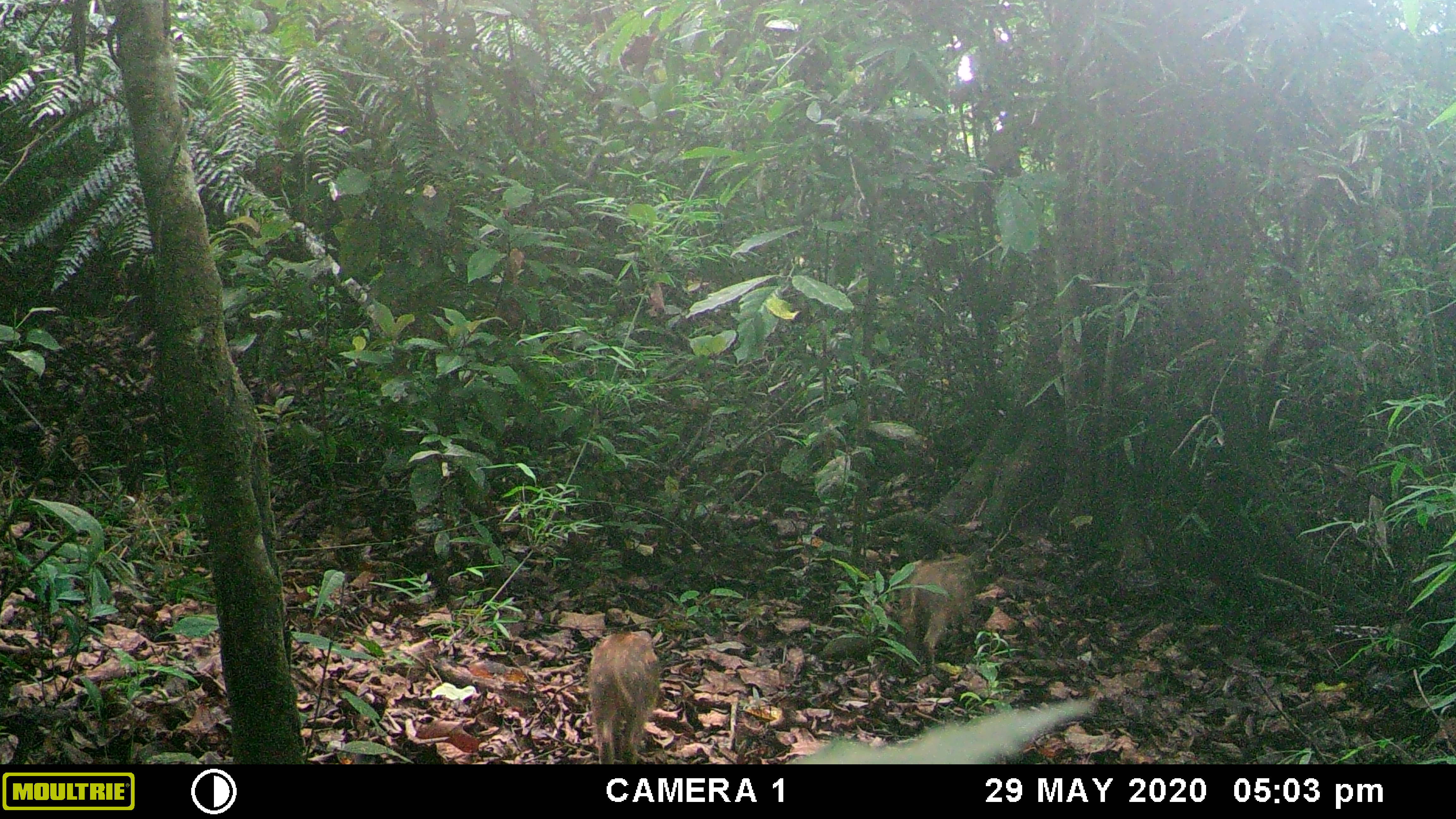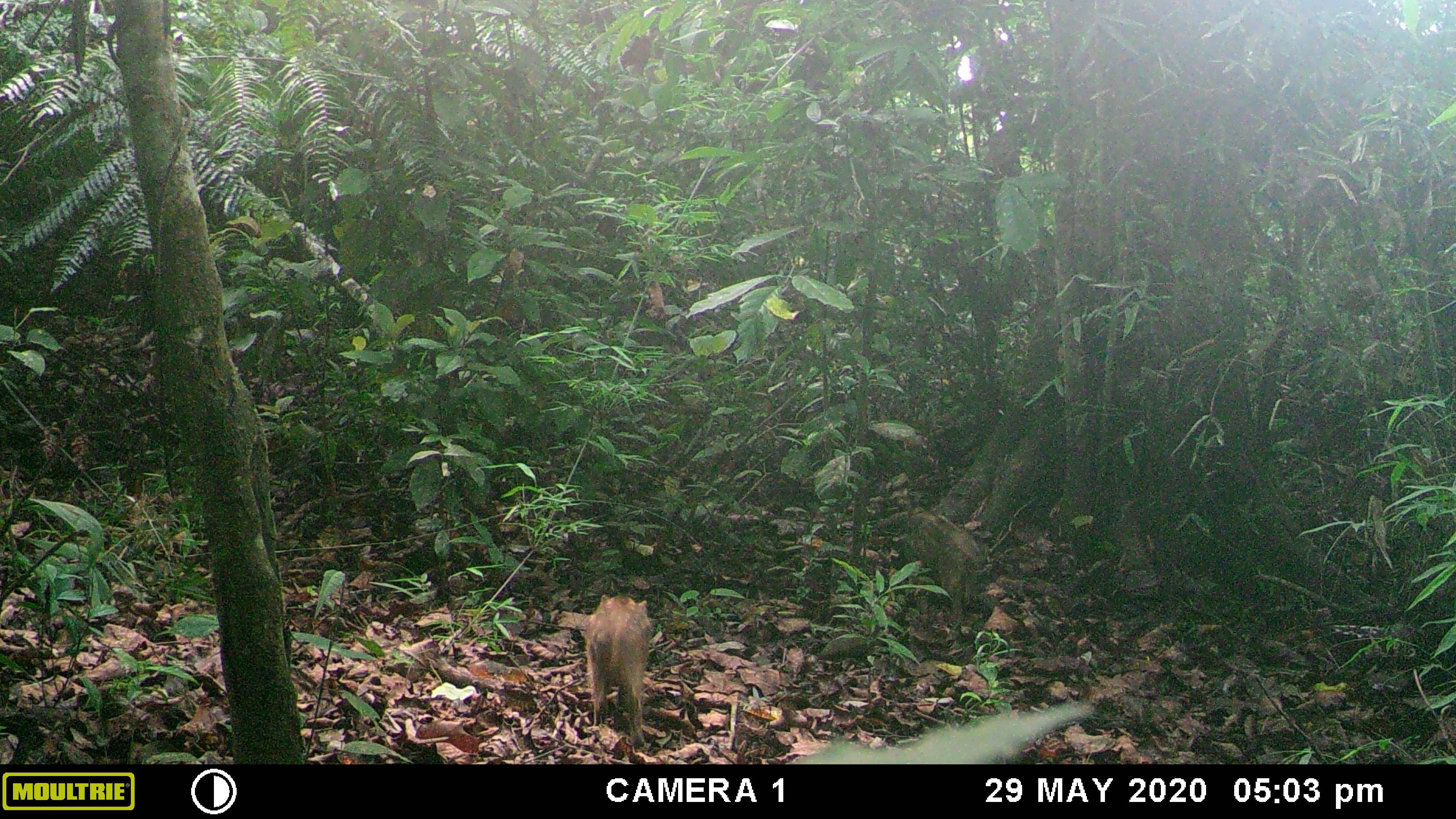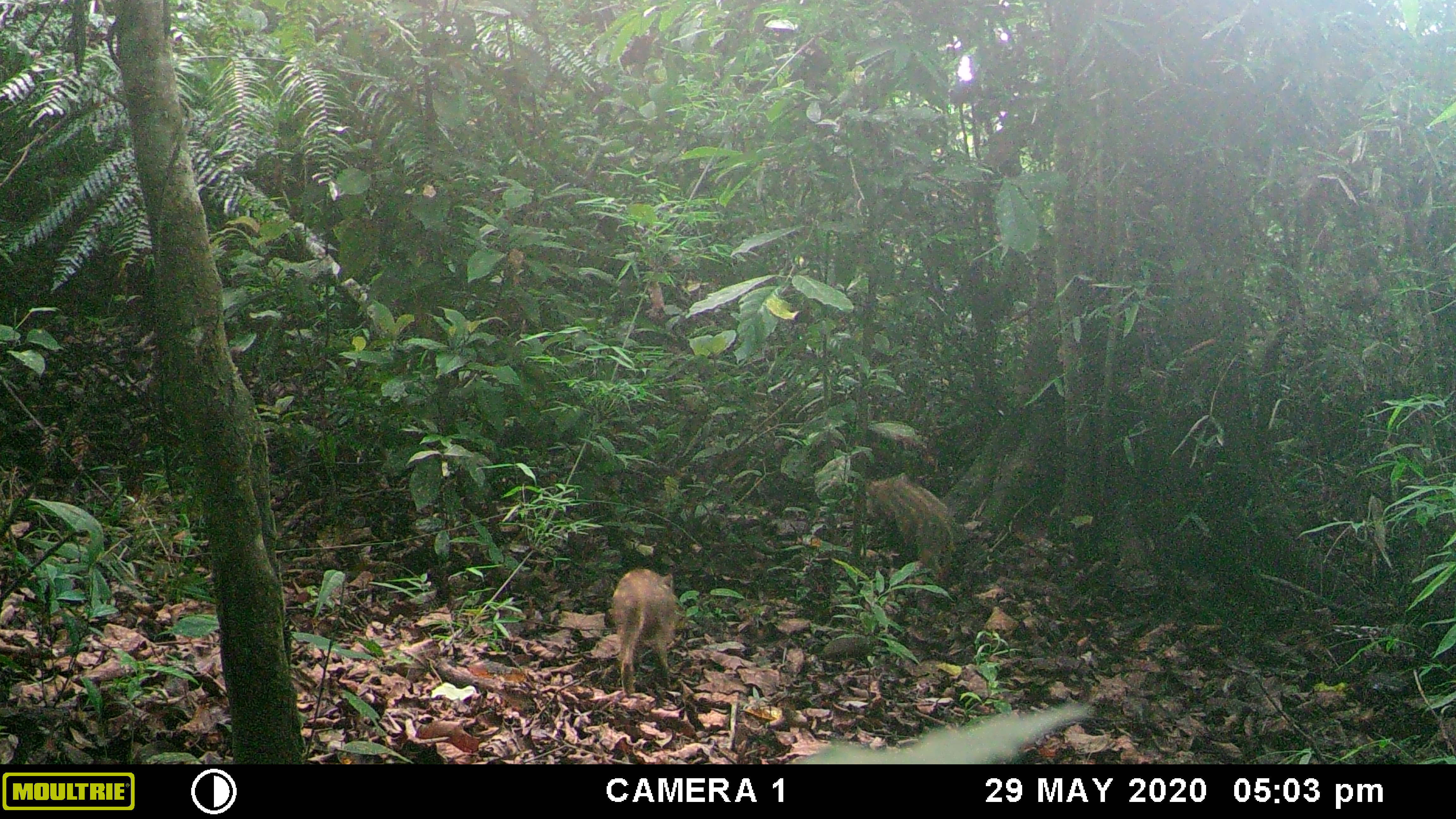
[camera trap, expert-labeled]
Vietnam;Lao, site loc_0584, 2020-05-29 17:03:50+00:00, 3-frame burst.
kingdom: Animalia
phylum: Chordata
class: Mammalia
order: Artiodactyla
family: Suidae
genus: Sus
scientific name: Sus scrofa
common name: eurasian wild pig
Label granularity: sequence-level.